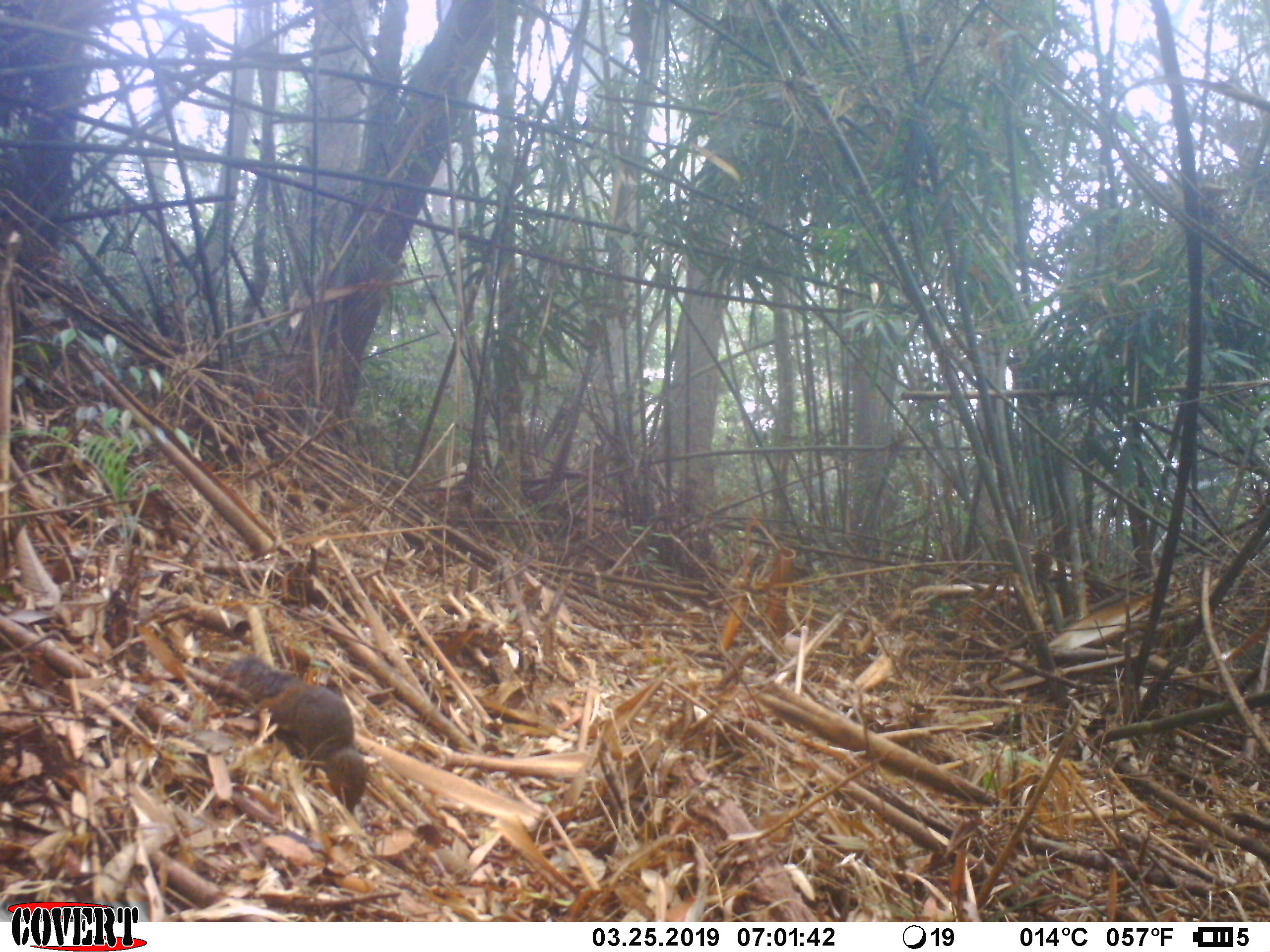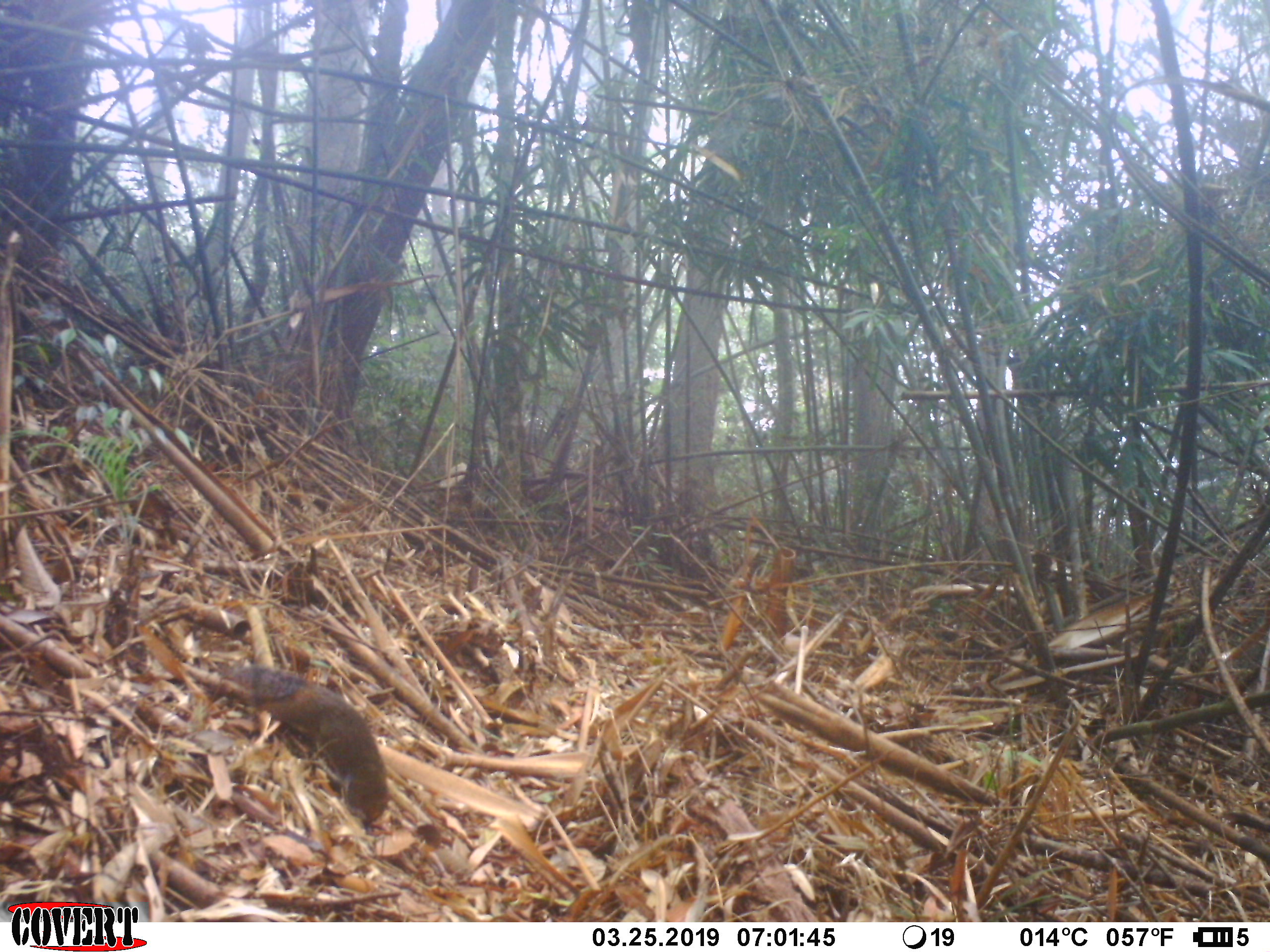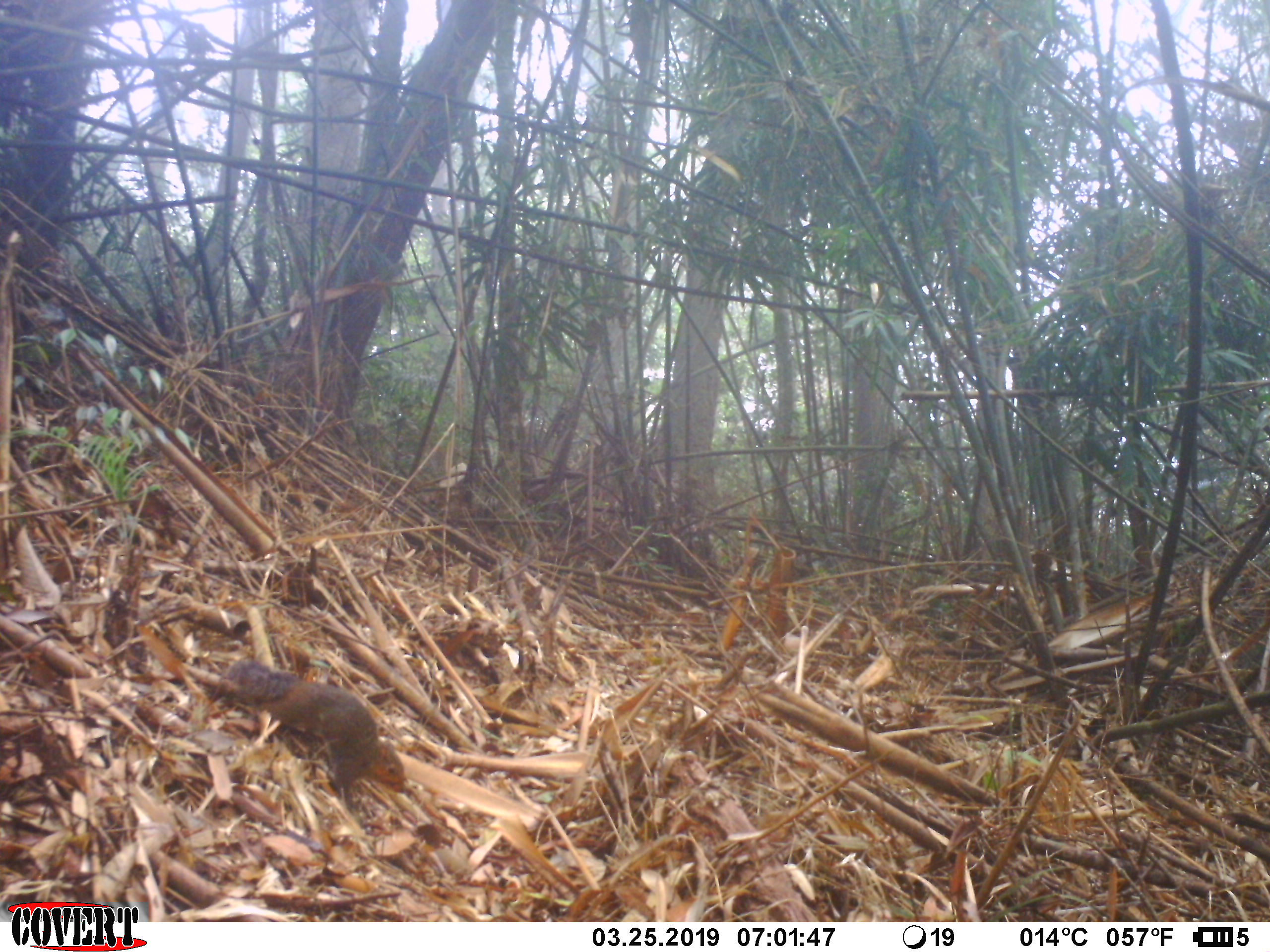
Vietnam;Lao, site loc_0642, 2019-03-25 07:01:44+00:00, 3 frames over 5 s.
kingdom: Animalia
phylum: Chordata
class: Mammalia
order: Rodentia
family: Sciuridae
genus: Dremomys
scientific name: Dremomys rufigenis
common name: red-cheeked squirrel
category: red cheeked squirrel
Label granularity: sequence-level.